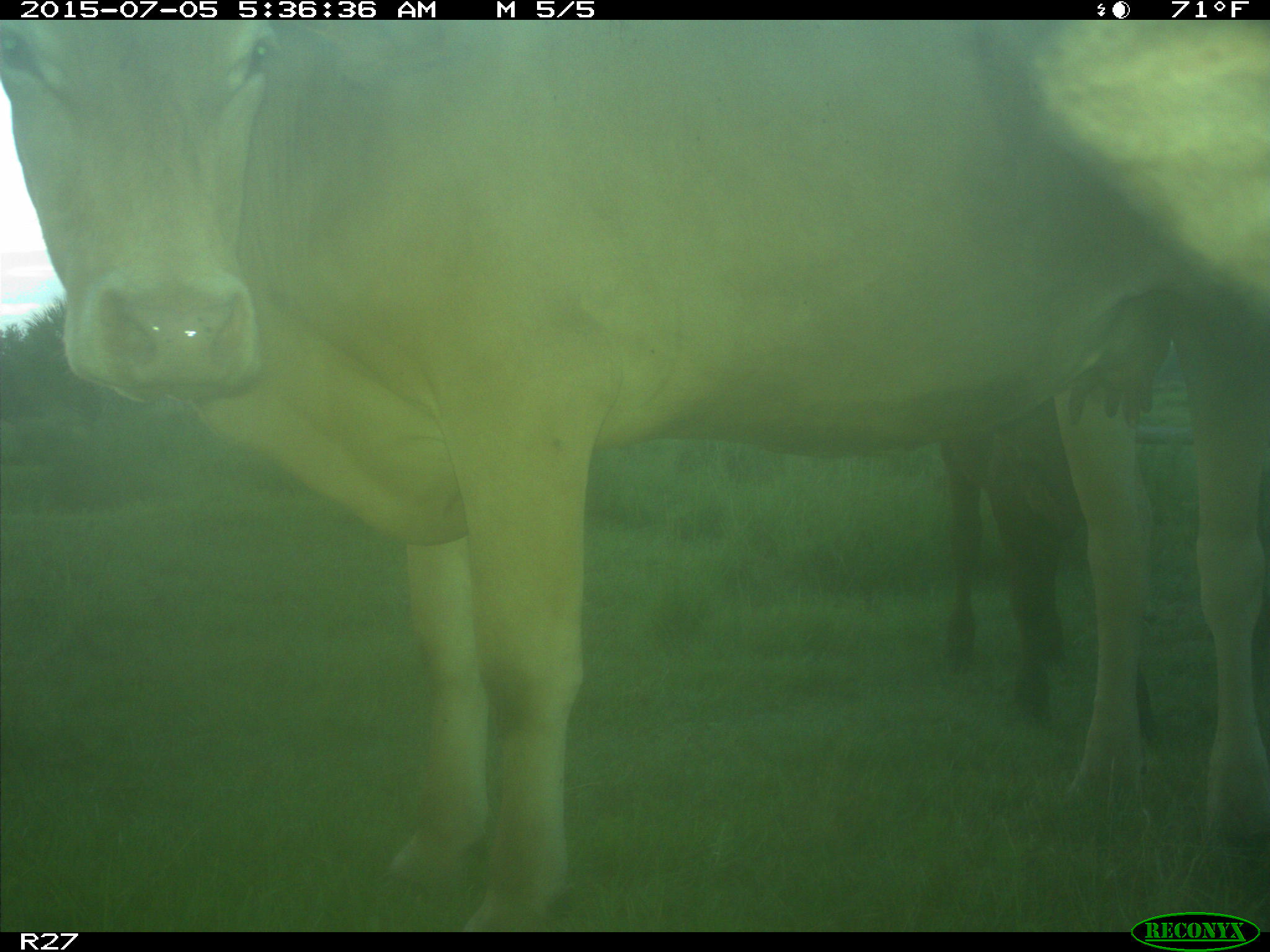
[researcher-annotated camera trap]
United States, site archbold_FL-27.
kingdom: Animalia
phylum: Chordata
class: Mammalia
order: Artiodactyla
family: Bovidae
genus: Bos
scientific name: Bos taurus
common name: domestic cow